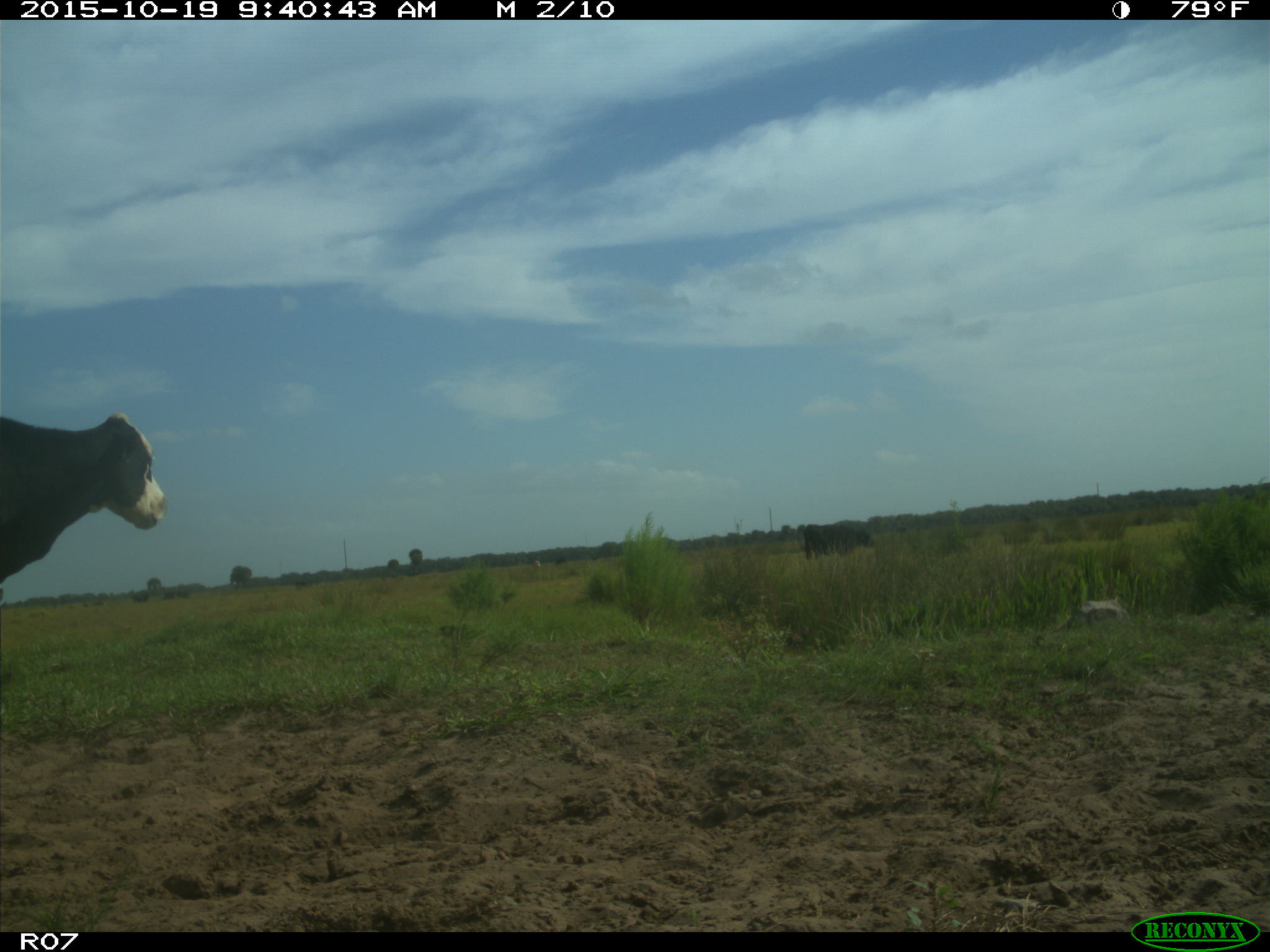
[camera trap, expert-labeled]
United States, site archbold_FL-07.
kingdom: Animalia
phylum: Chordata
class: Mammalia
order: Artiodactyla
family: Bovidae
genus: Bos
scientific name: Bos taurus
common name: domestic cow